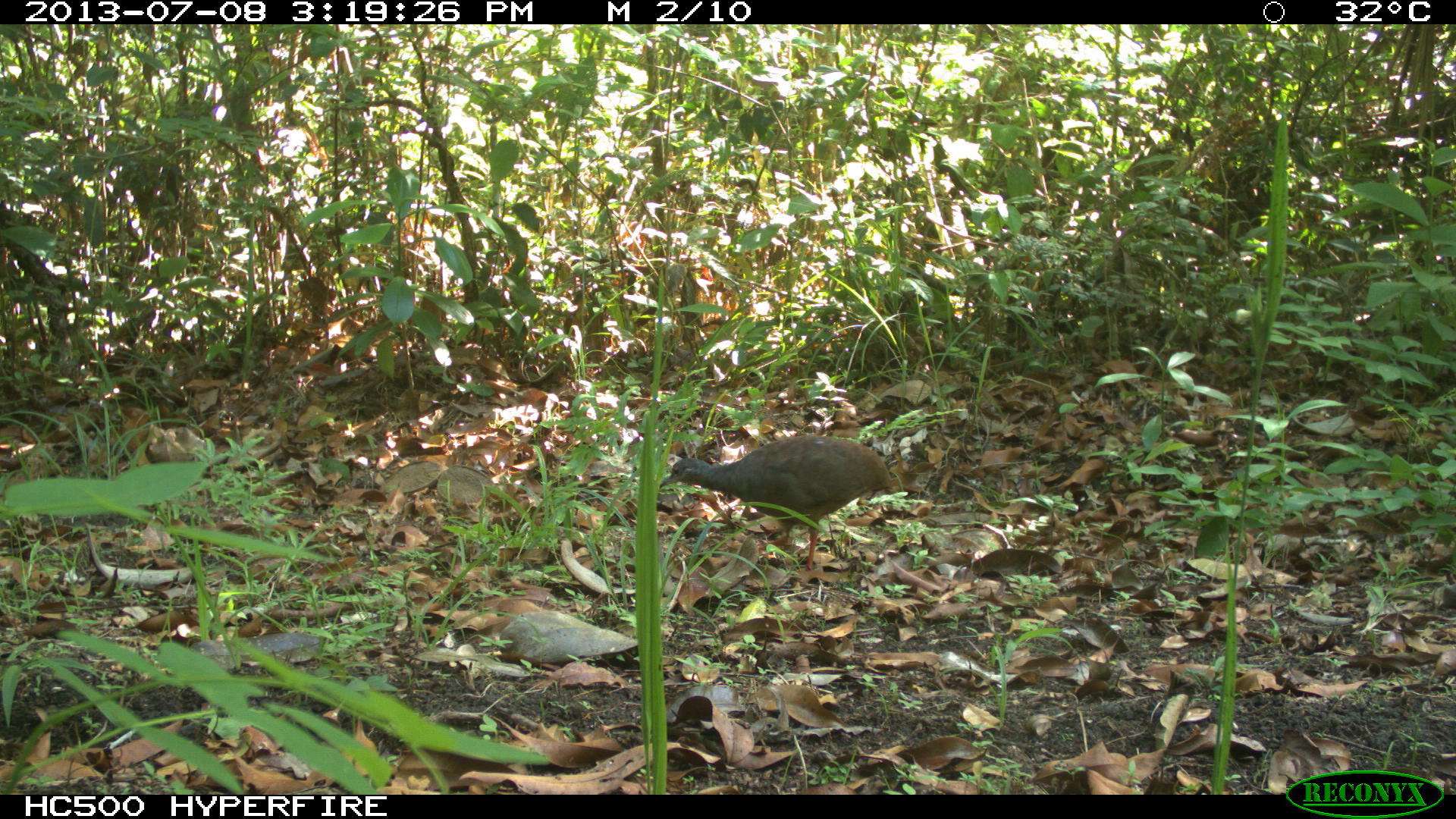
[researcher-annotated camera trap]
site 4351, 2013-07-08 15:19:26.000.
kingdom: Animalia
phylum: Chordata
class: Aves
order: Tinamiformes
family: Tinamidae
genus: Tinamus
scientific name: Tinamus major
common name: great tinamou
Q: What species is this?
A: Tinamus major (great tinamou).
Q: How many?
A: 1.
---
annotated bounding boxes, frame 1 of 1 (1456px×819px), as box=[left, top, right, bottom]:
tinamus major: box=[658, 433, 894, 572]